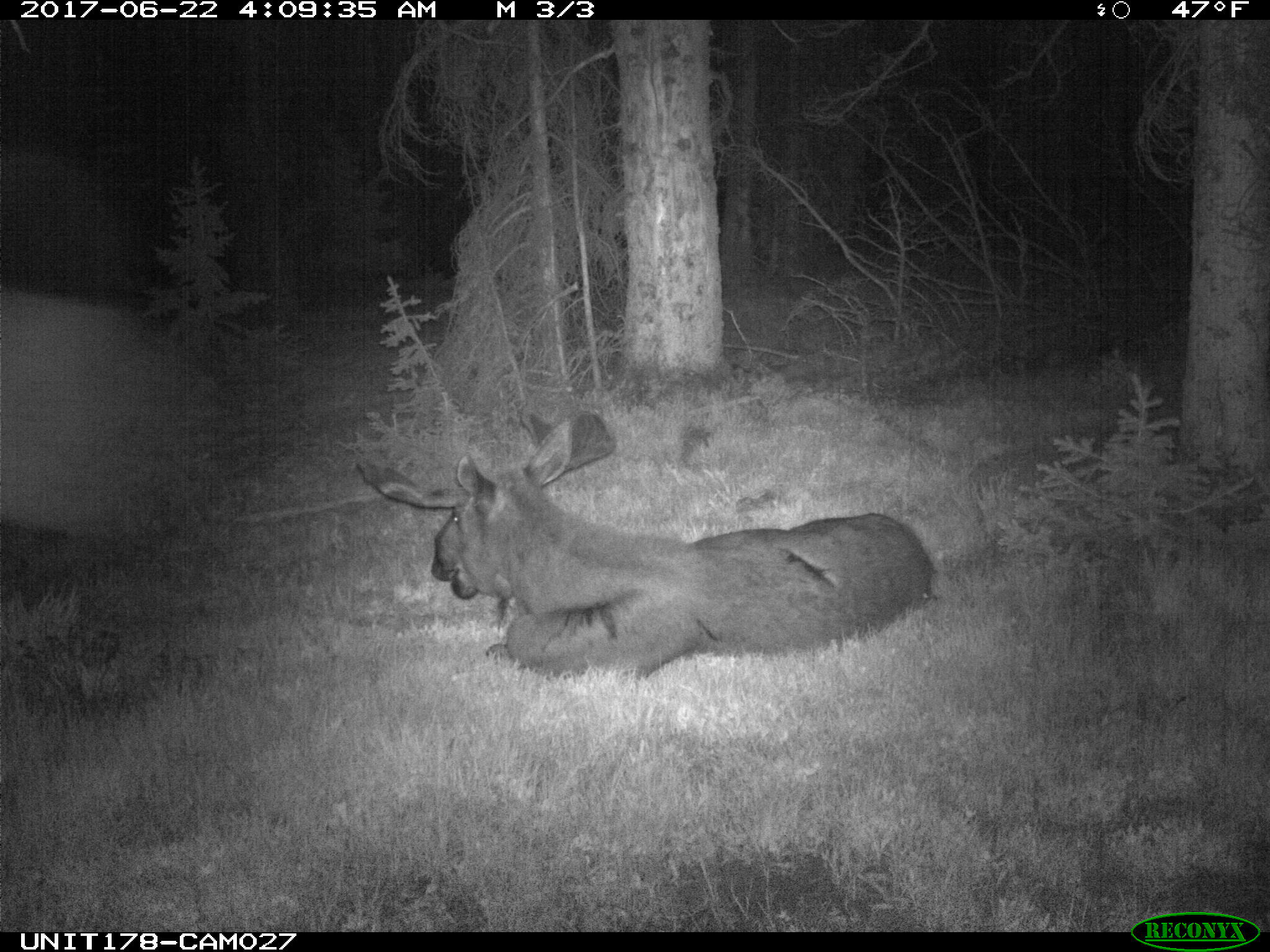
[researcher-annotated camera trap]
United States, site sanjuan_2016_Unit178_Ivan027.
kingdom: Animalia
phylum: Chordata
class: Mammalia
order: Artiodactyla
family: Cervidae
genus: Alces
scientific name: Alces alces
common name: moose